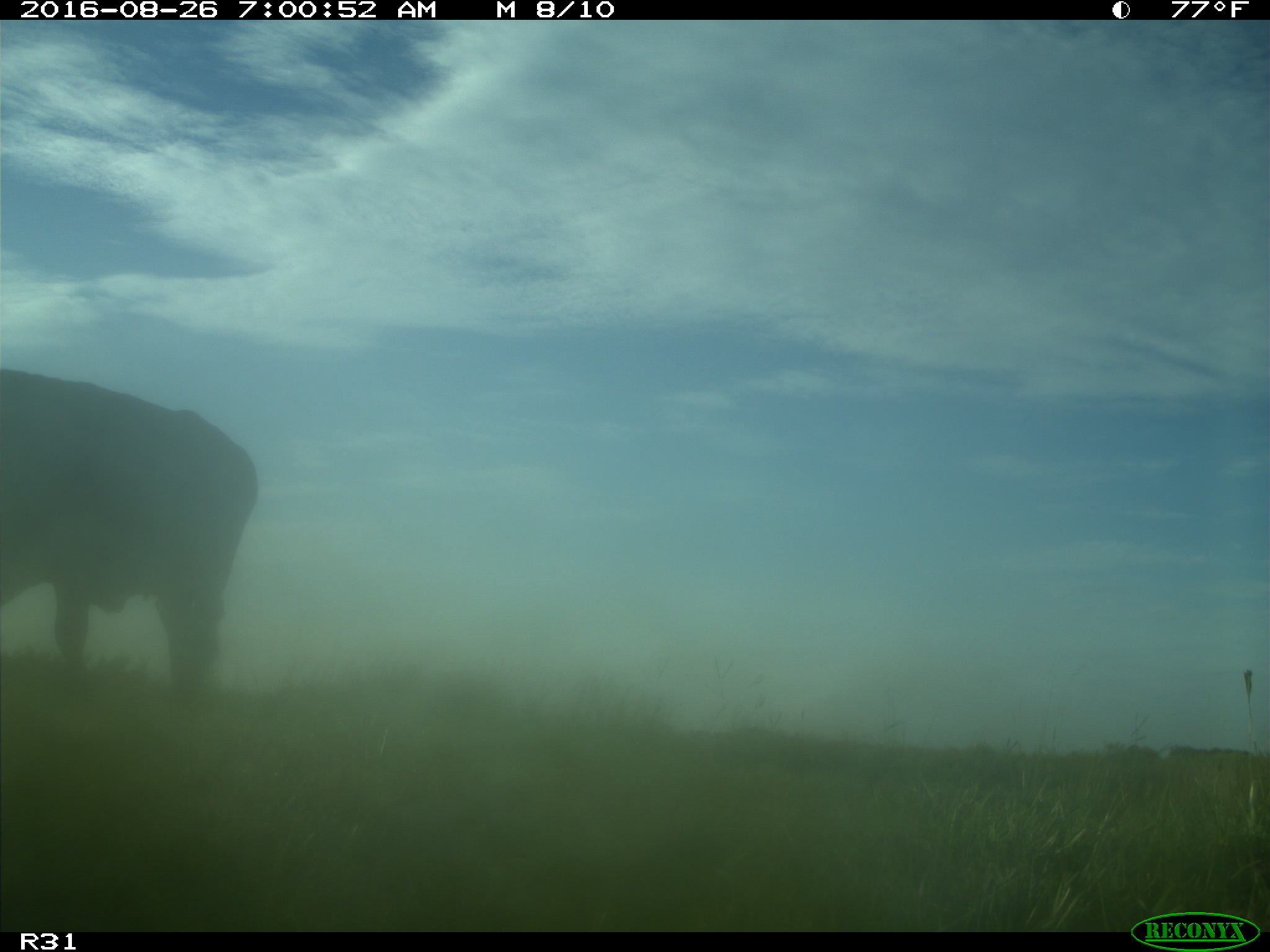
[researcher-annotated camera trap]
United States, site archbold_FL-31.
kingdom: Animalia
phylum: Chordata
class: Mammalia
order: Artiodactyla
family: Bovidae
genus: Bos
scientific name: Bos taurus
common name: domestic cow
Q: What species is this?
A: Bos taurus (domestic cow).